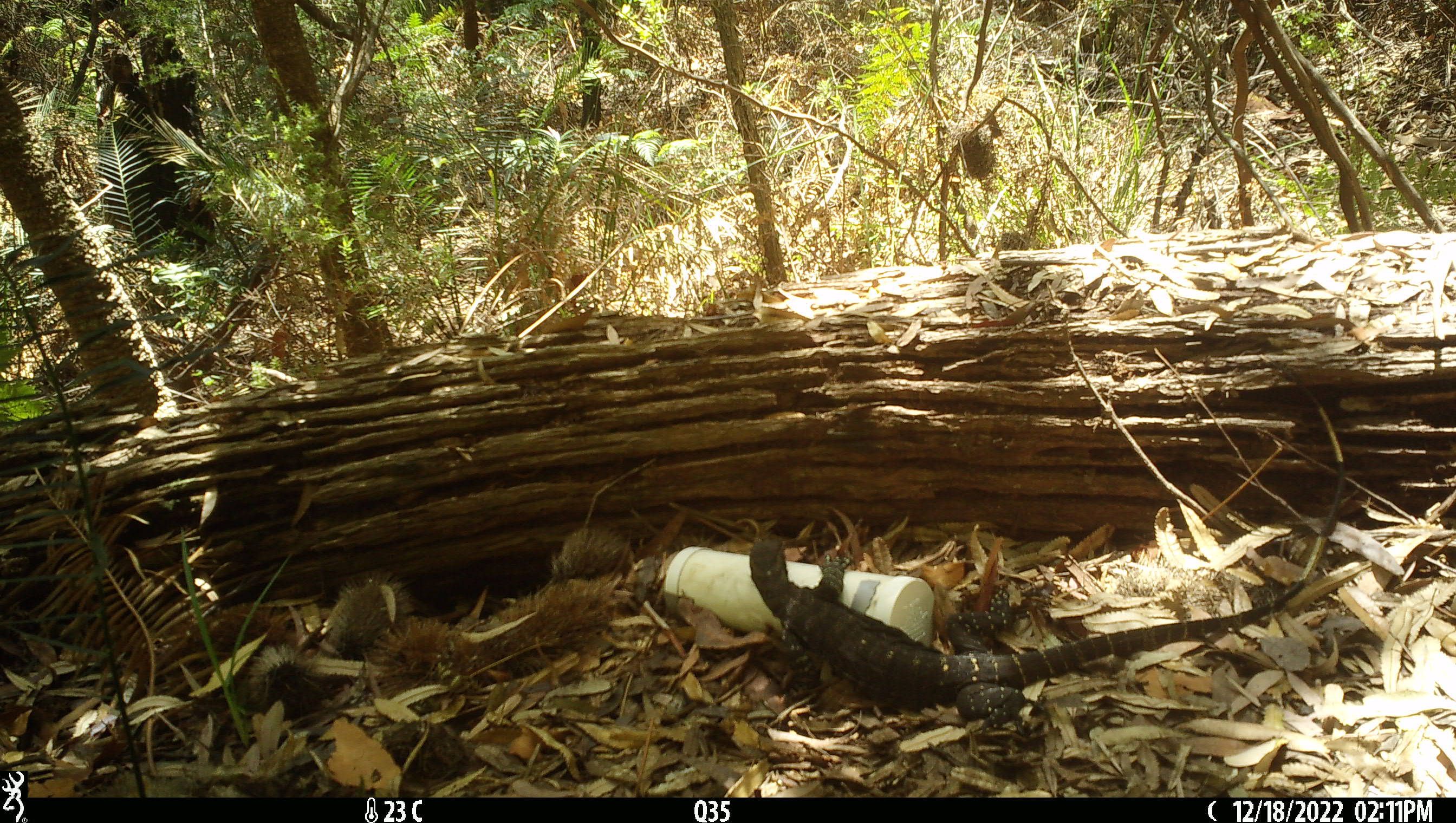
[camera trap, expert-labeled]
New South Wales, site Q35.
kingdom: Animalia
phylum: Chordata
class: Reptilia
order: Squamata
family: Varanidae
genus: Varanus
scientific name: Varanus varius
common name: lace monitor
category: goanna